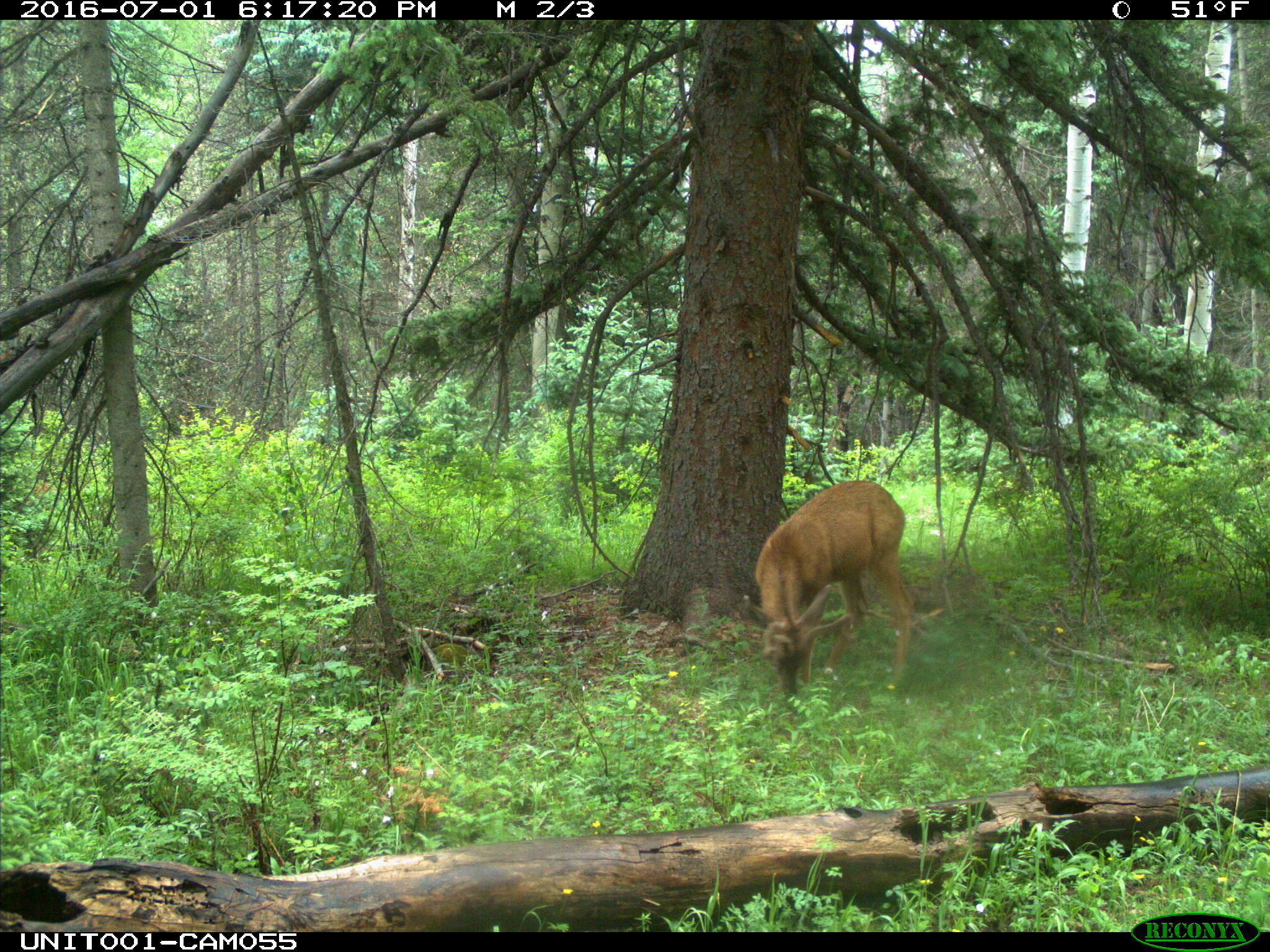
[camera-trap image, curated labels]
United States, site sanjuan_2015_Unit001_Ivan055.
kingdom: Animalia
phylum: Chordata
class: Mammalia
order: Artiodactyla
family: Cervidae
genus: Odocoileus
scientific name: Odocoileus hemionus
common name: mule deer